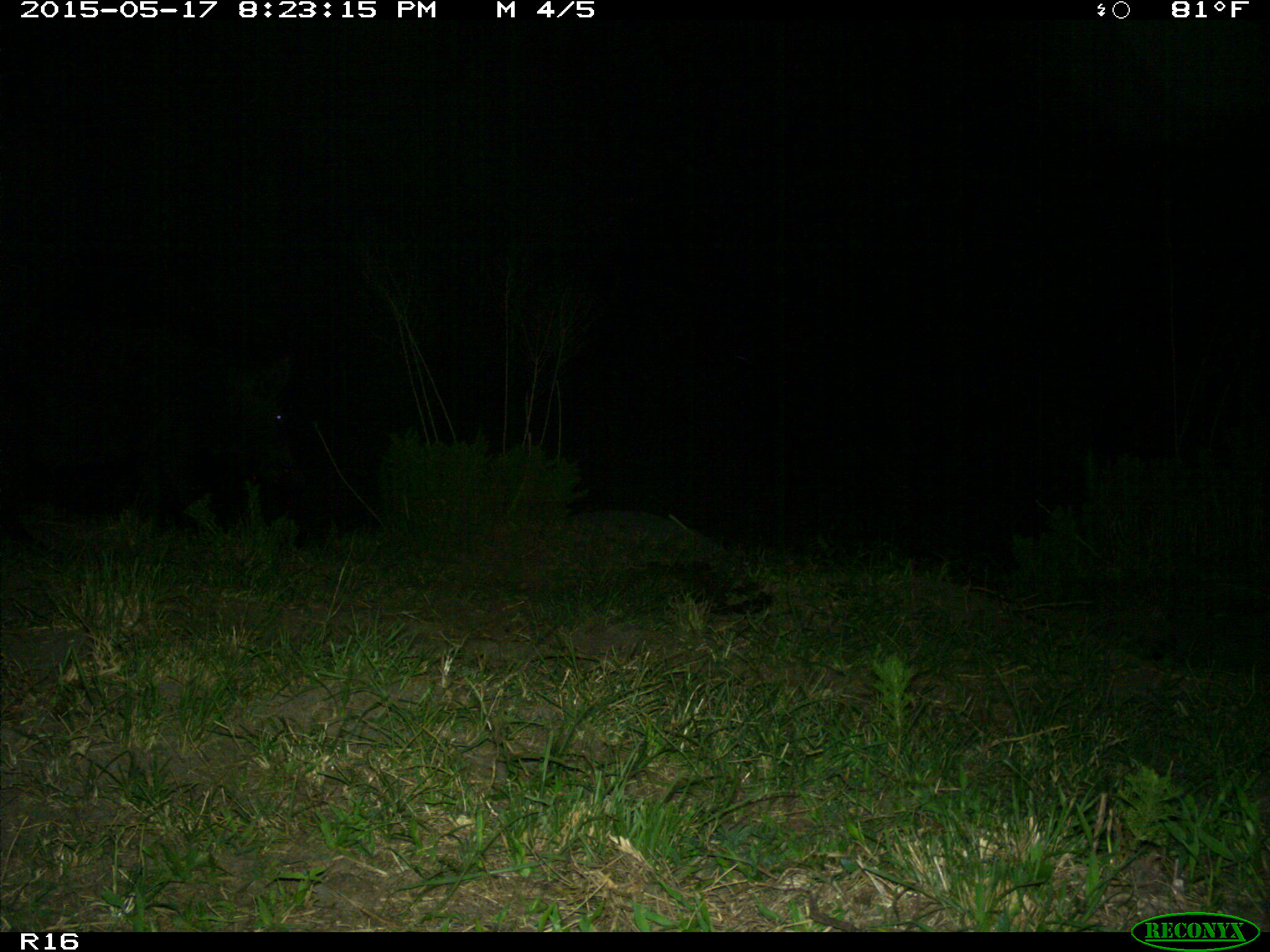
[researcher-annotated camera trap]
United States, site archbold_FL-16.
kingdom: Animalia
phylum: Chordata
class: Mammalia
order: Artiodactyla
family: Suidae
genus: Sus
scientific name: Sus scrofa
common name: wild boar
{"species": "Sus scrofa (wild boar)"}